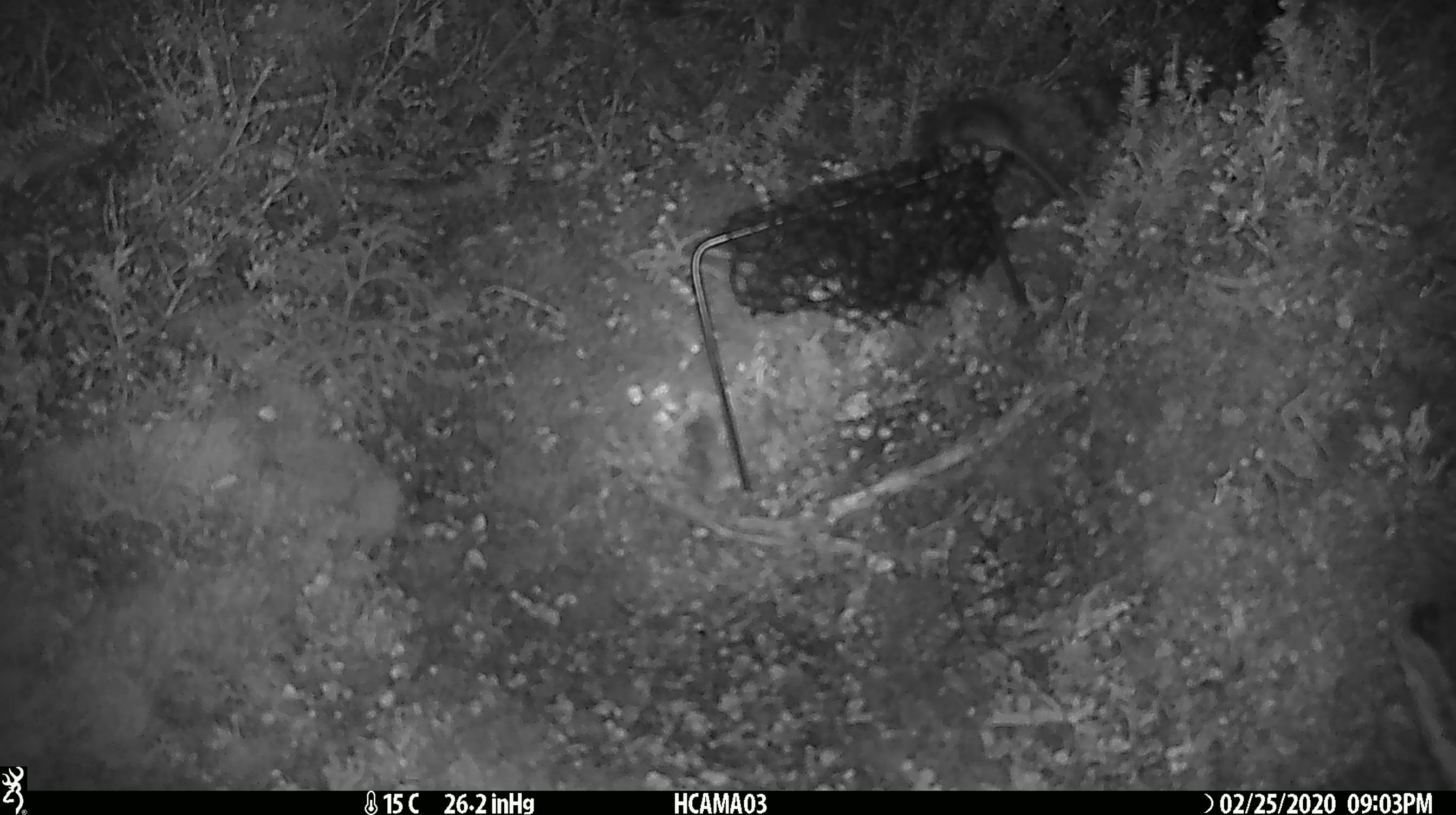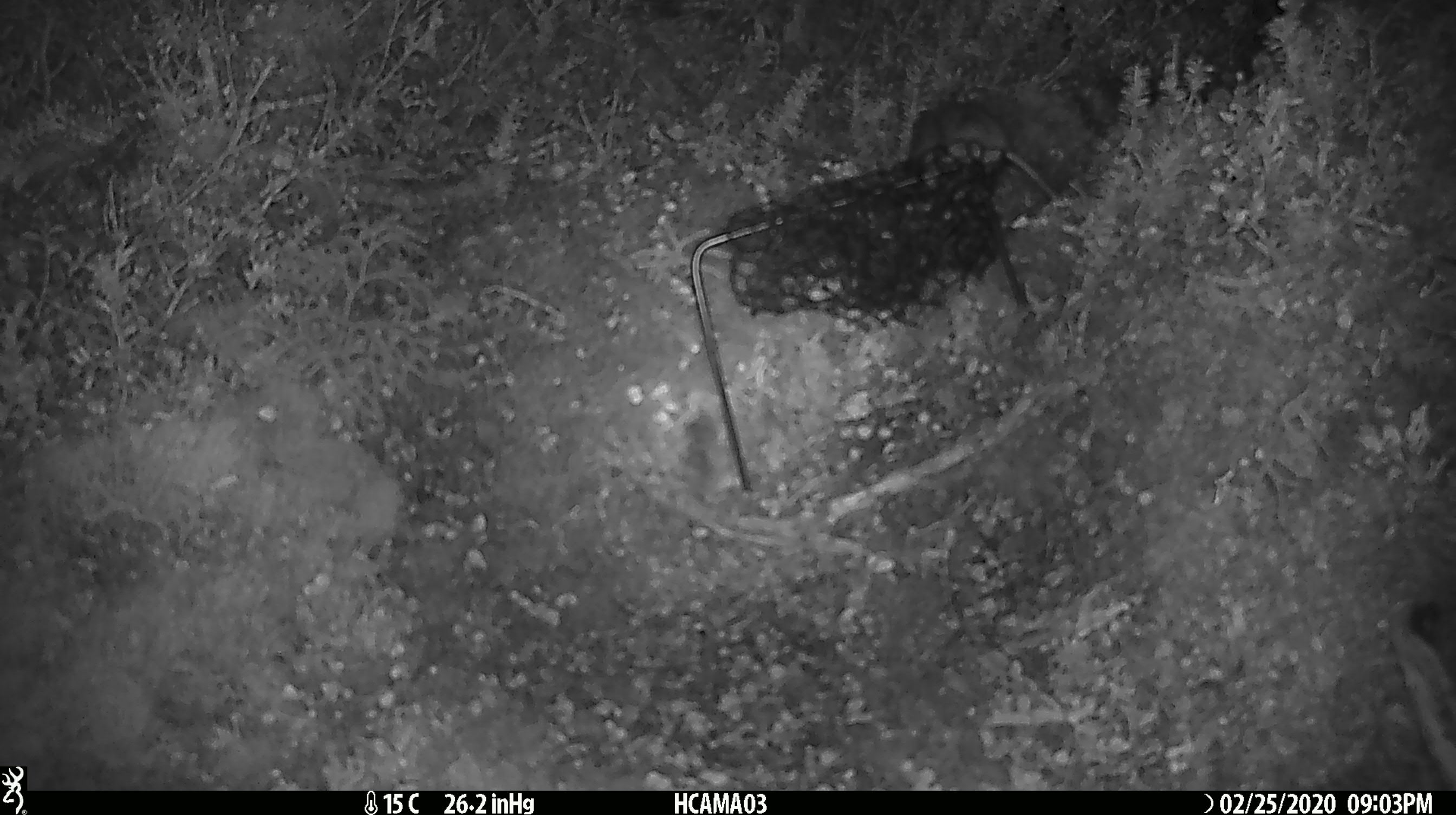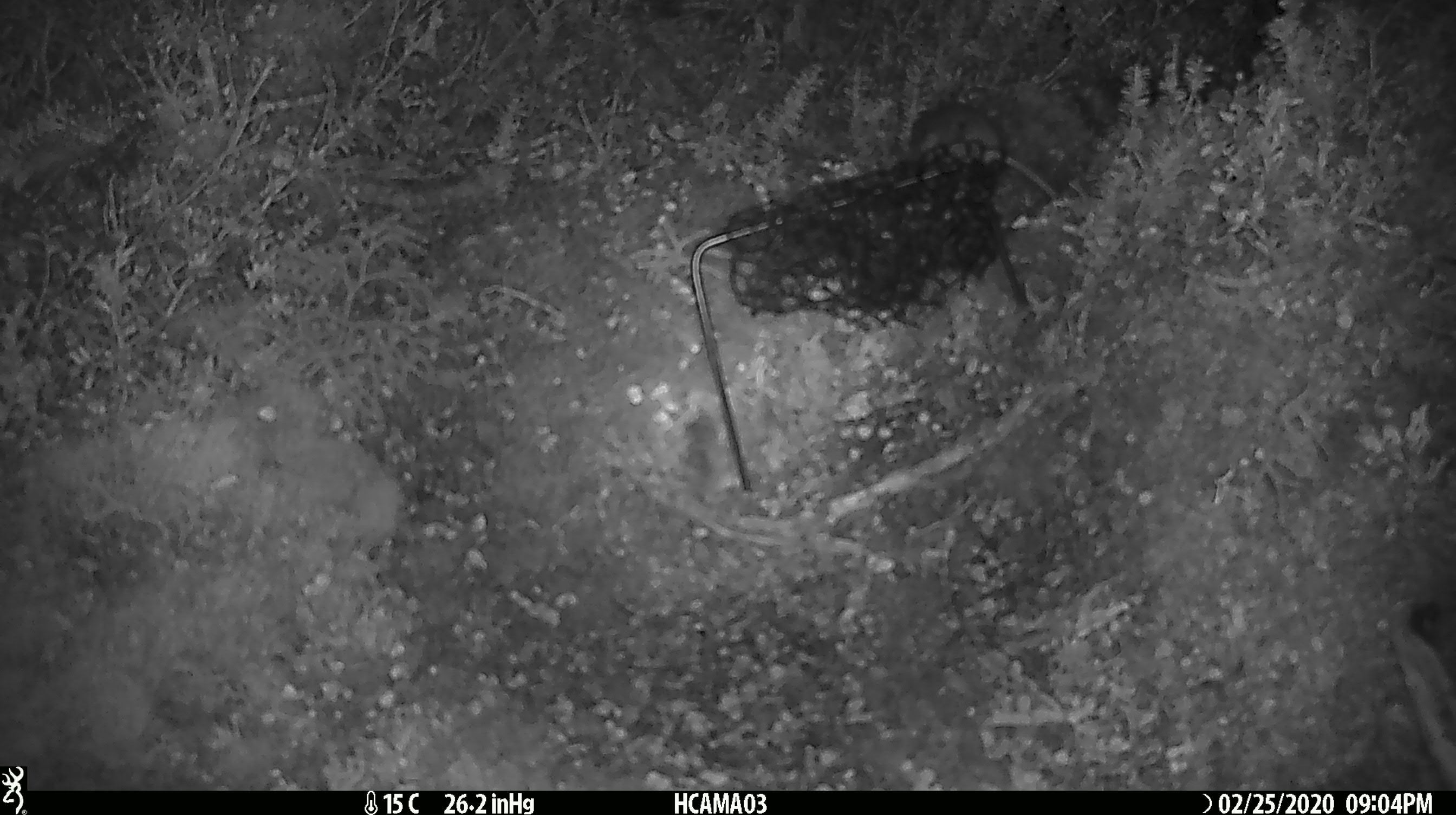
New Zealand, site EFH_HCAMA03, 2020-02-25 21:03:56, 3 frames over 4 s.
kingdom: Animalia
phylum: Chordata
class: Mammalia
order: Rodentia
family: Muridae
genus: Mus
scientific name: Mus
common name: mouse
Mouse (Mus).